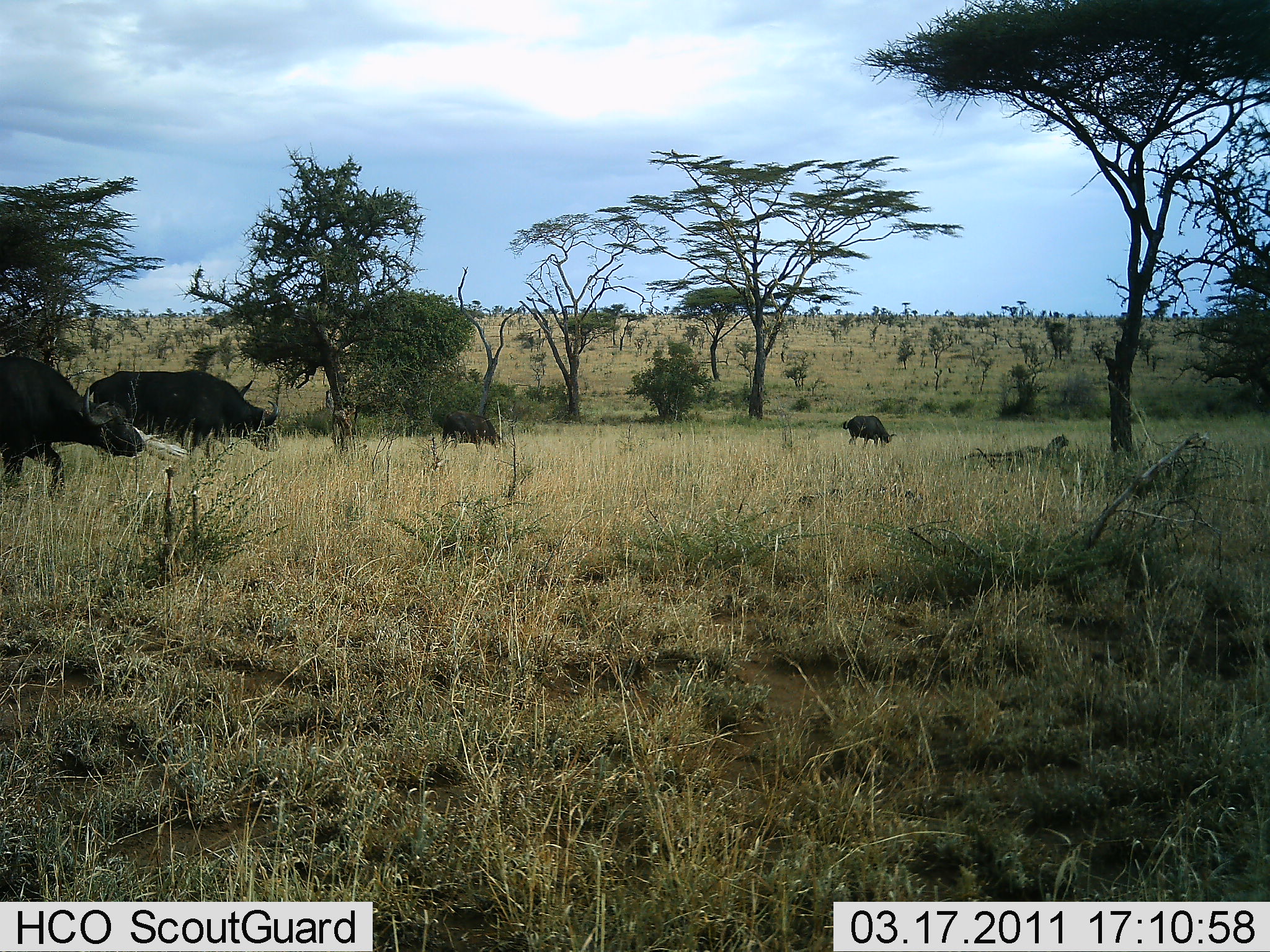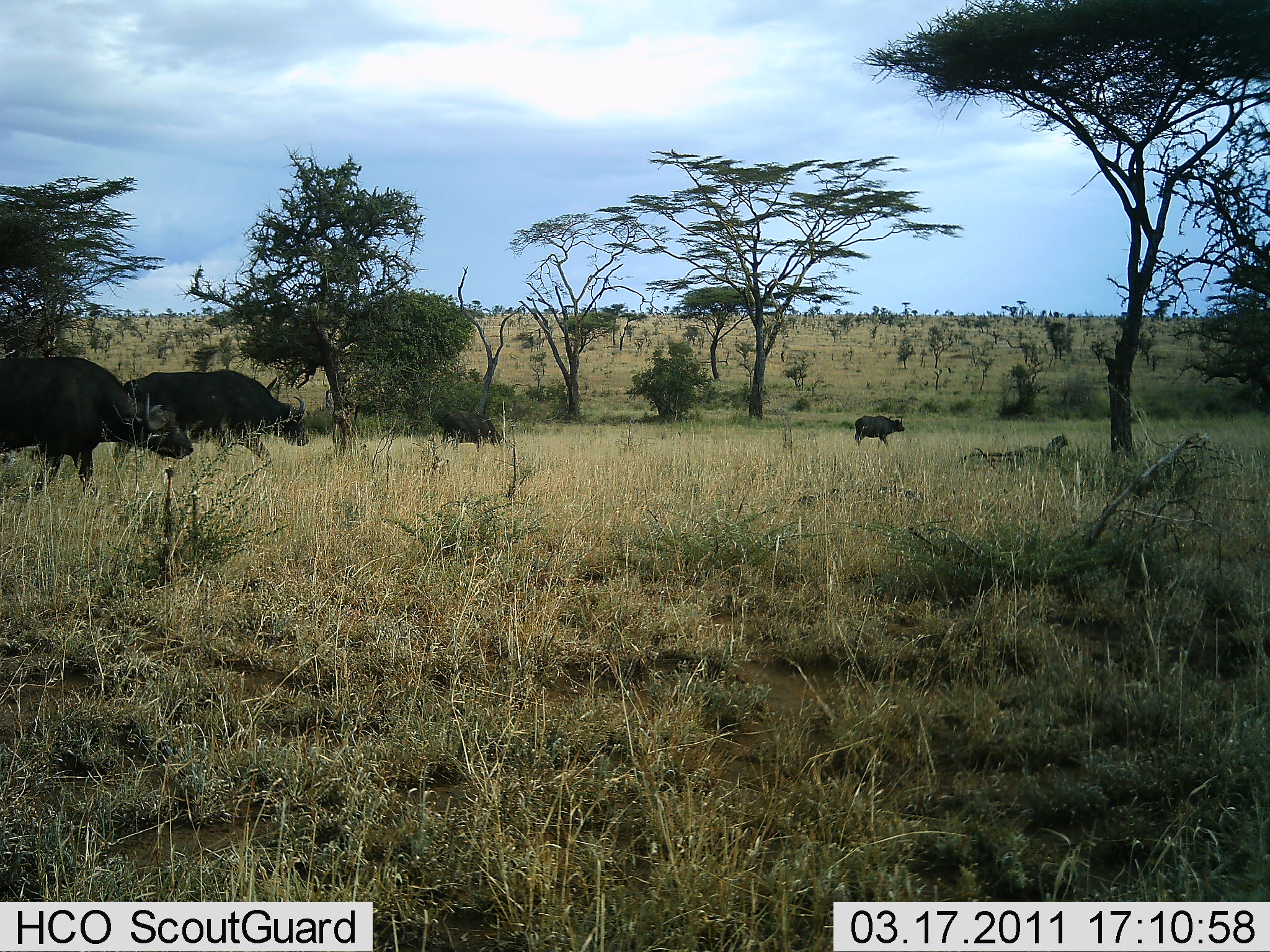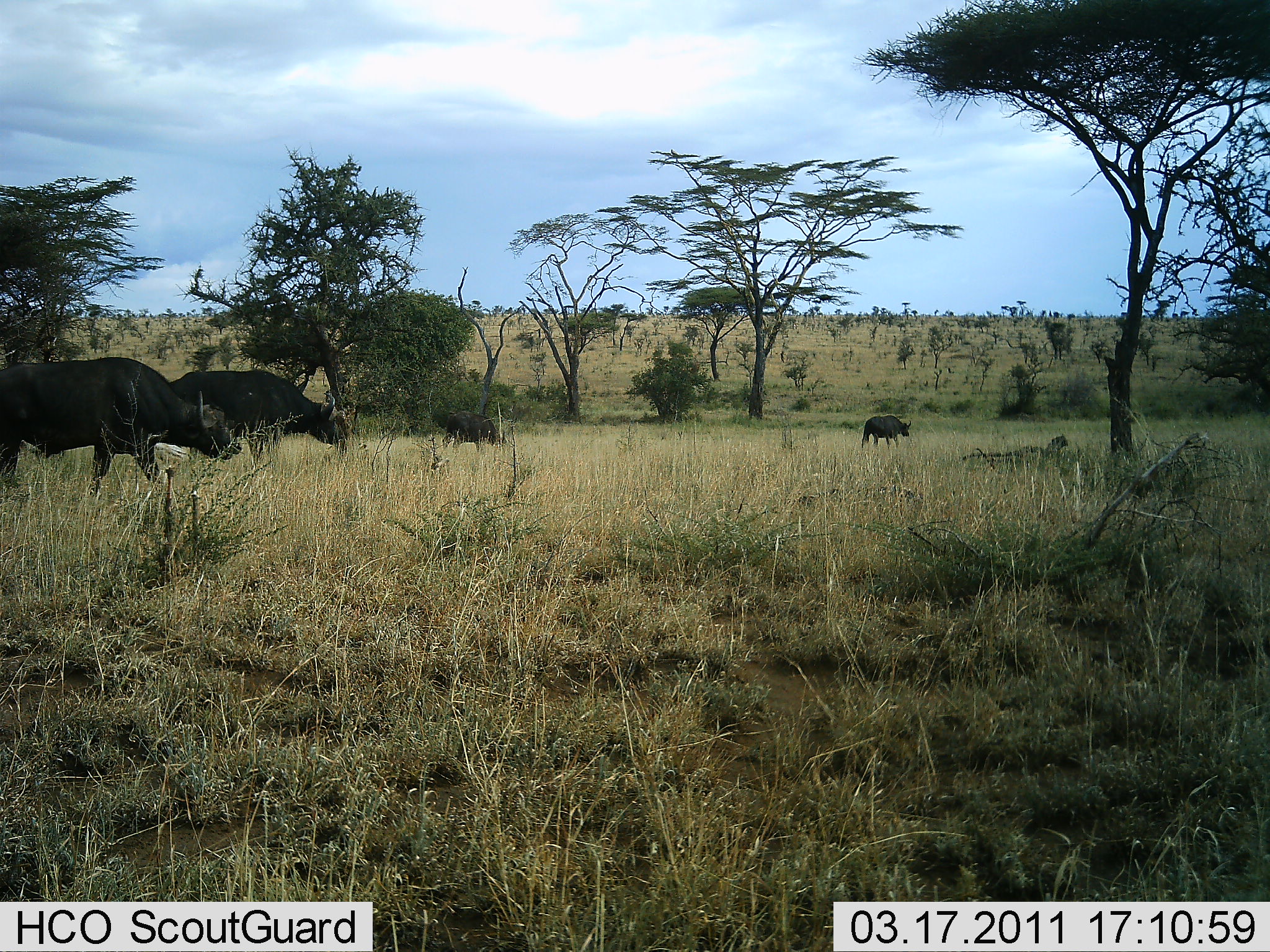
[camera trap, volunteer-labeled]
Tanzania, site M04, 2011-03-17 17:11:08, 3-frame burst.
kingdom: Animalia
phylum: Chordata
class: Mammalia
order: Artiodactyla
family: Bovidae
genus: Syncerus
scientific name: Syncerus caffer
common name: cape buffalo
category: buffalo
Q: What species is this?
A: Buffalo (cape buffalo) (Syncerus caffer).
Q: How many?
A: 4.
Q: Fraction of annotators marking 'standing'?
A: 8%.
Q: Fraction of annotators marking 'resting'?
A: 0%.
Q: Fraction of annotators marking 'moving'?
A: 92%.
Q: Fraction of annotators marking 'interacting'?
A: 0%.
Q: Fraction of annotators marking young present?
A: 15%.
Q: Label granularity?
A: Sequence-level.